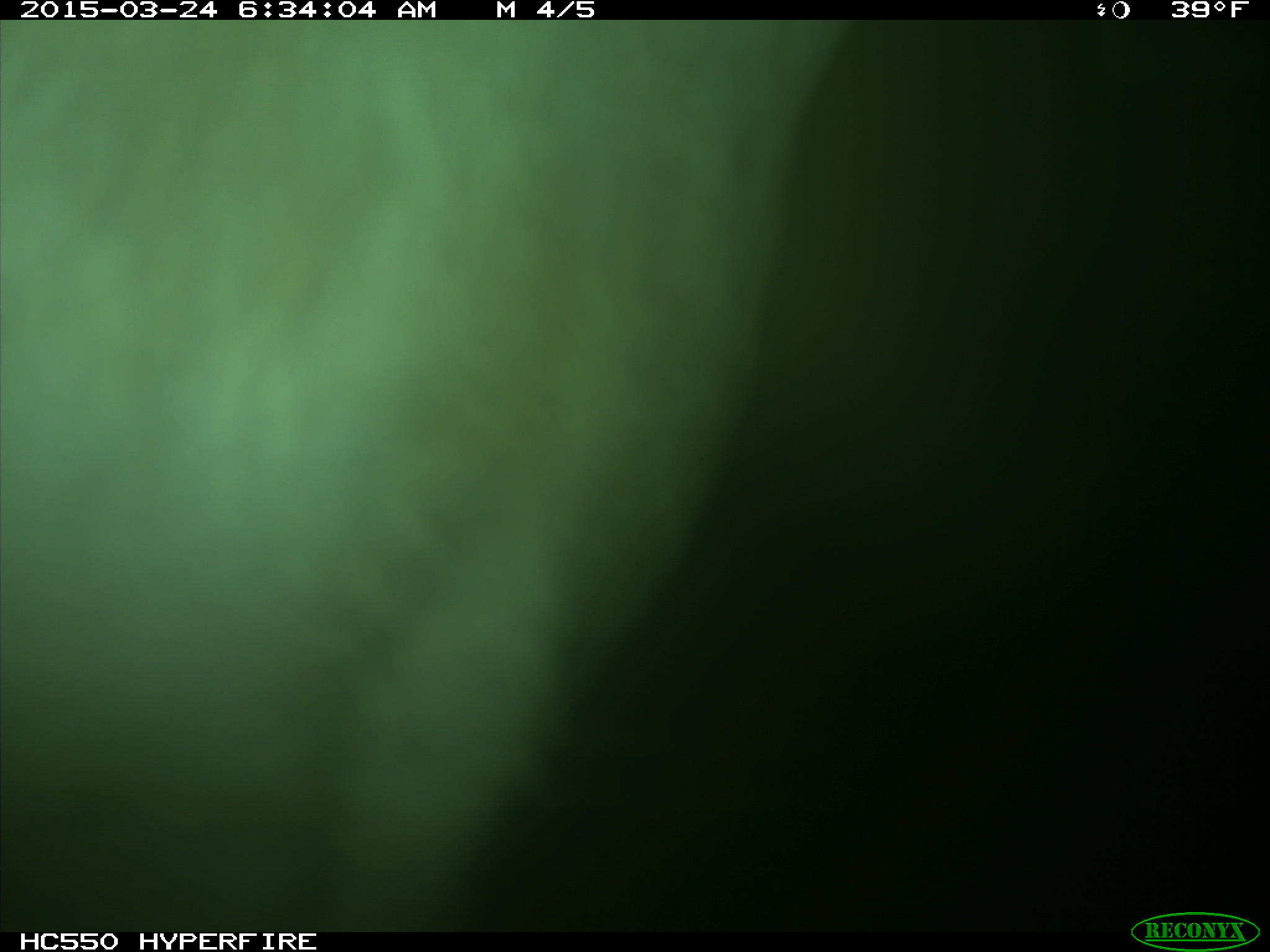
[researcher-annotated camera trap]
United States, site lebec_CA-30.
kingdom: Animalia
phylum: Chordata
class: Mammalia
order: Artiodactyla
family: Bovidae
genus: Bos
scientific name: Bos taurus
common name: domestic cow